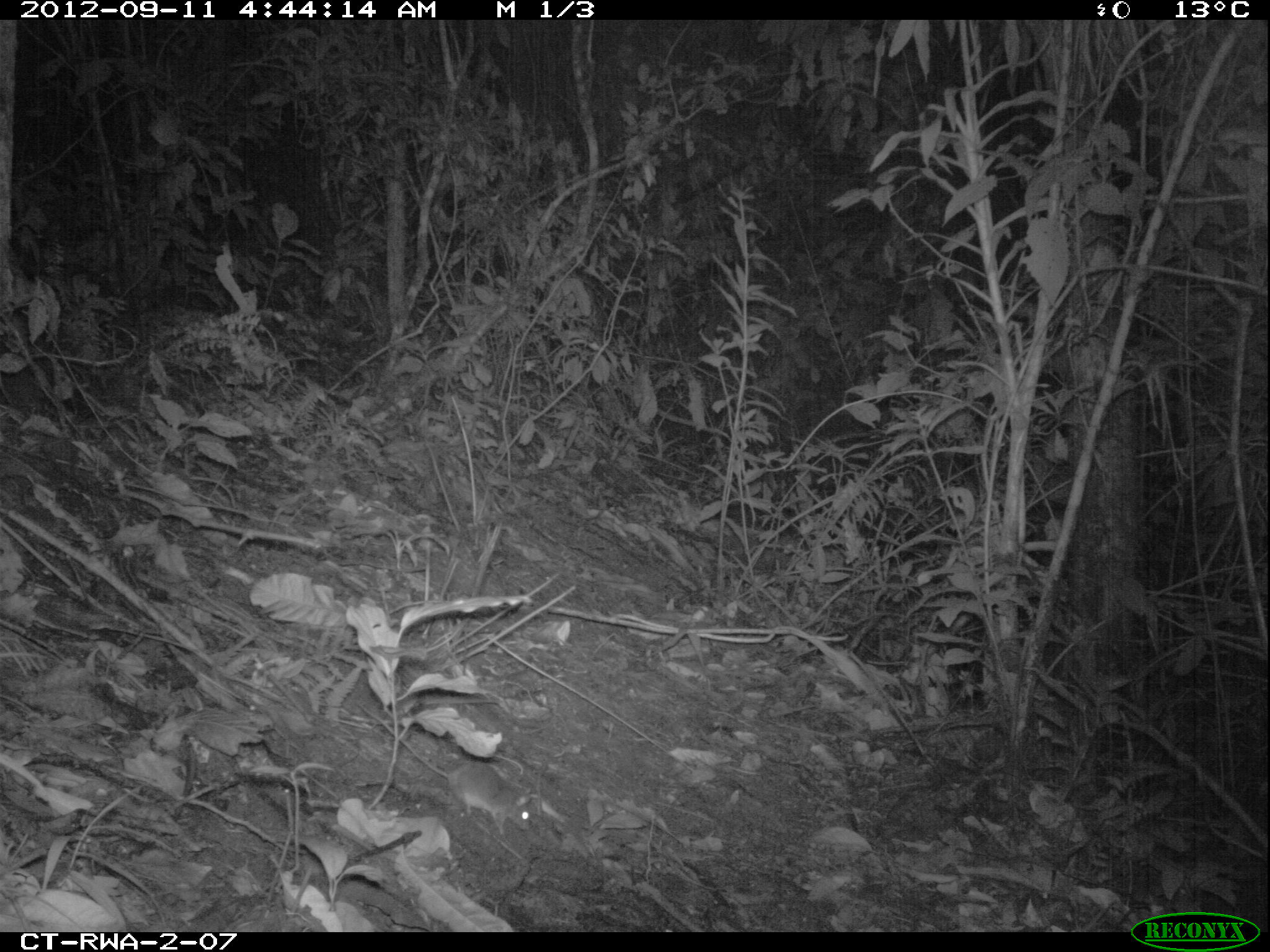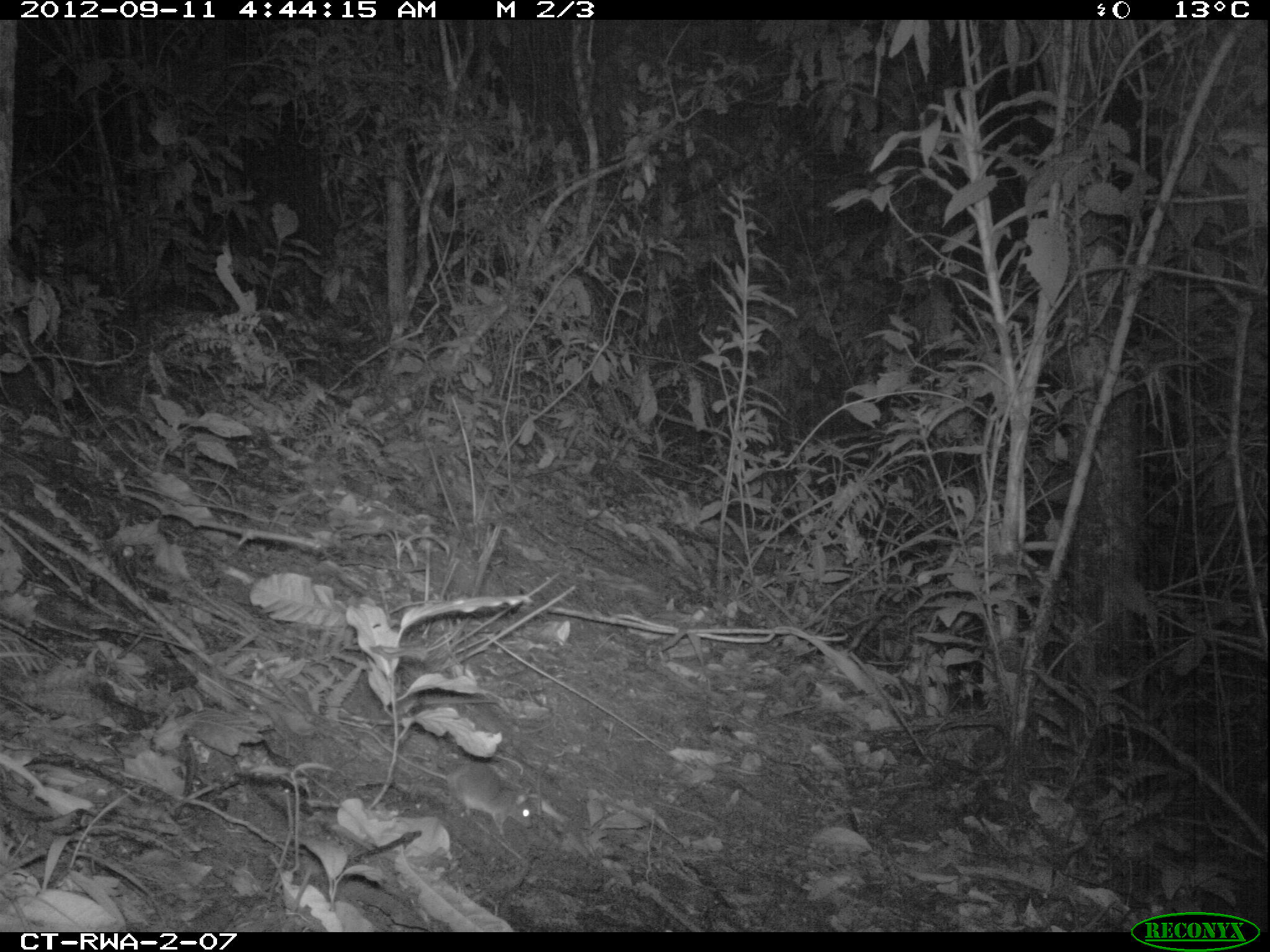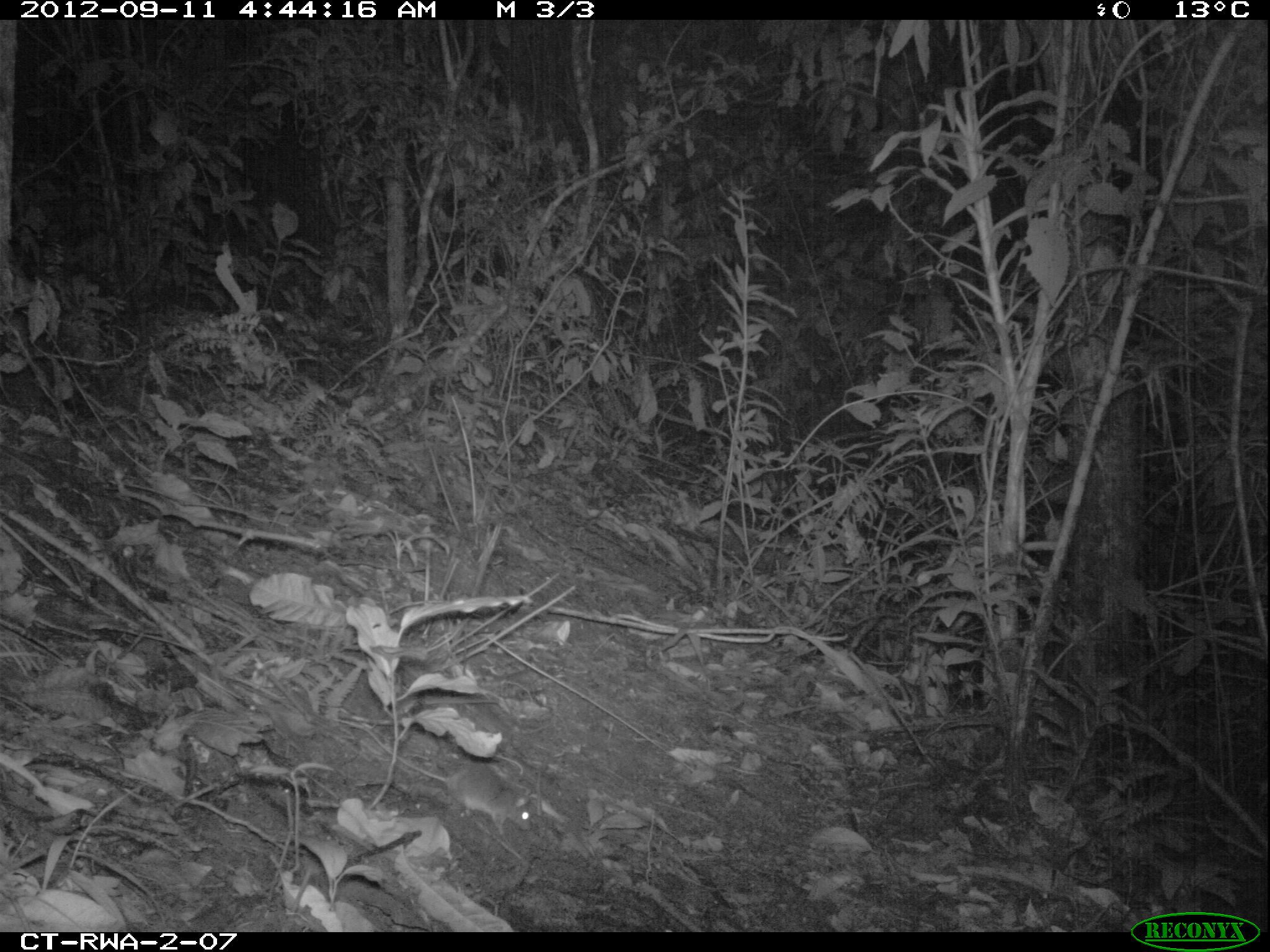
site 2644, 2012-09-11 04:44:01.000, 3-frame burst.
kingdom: Animalia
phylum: Chordata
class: Mammalia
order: Rodentia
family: Muridae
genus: Oenomys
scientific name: Oenomys hypoxanthus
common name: common rufous-nosed rat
Oenomys hypoxanthus (common rufous-nosed rat), count 1.